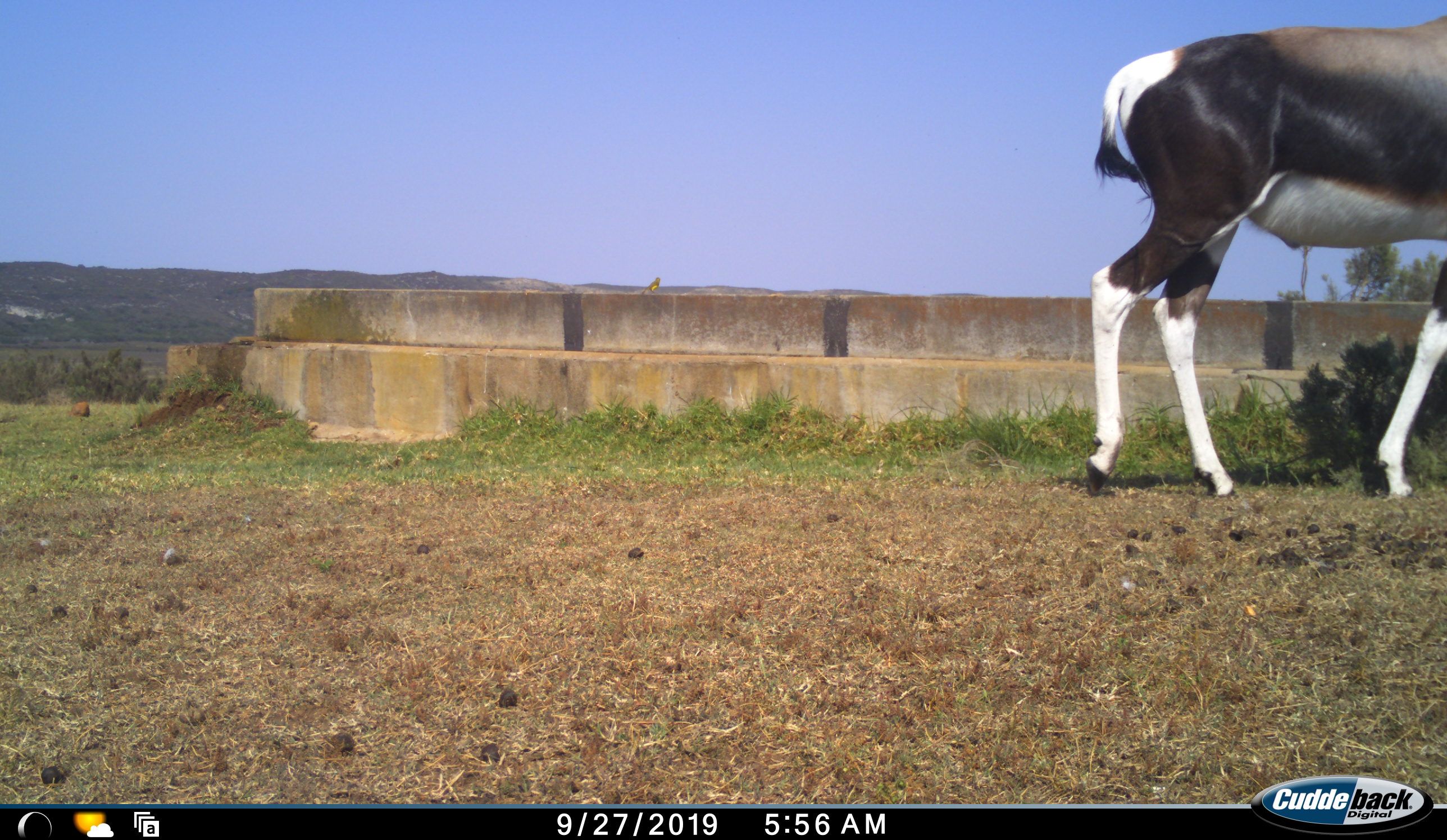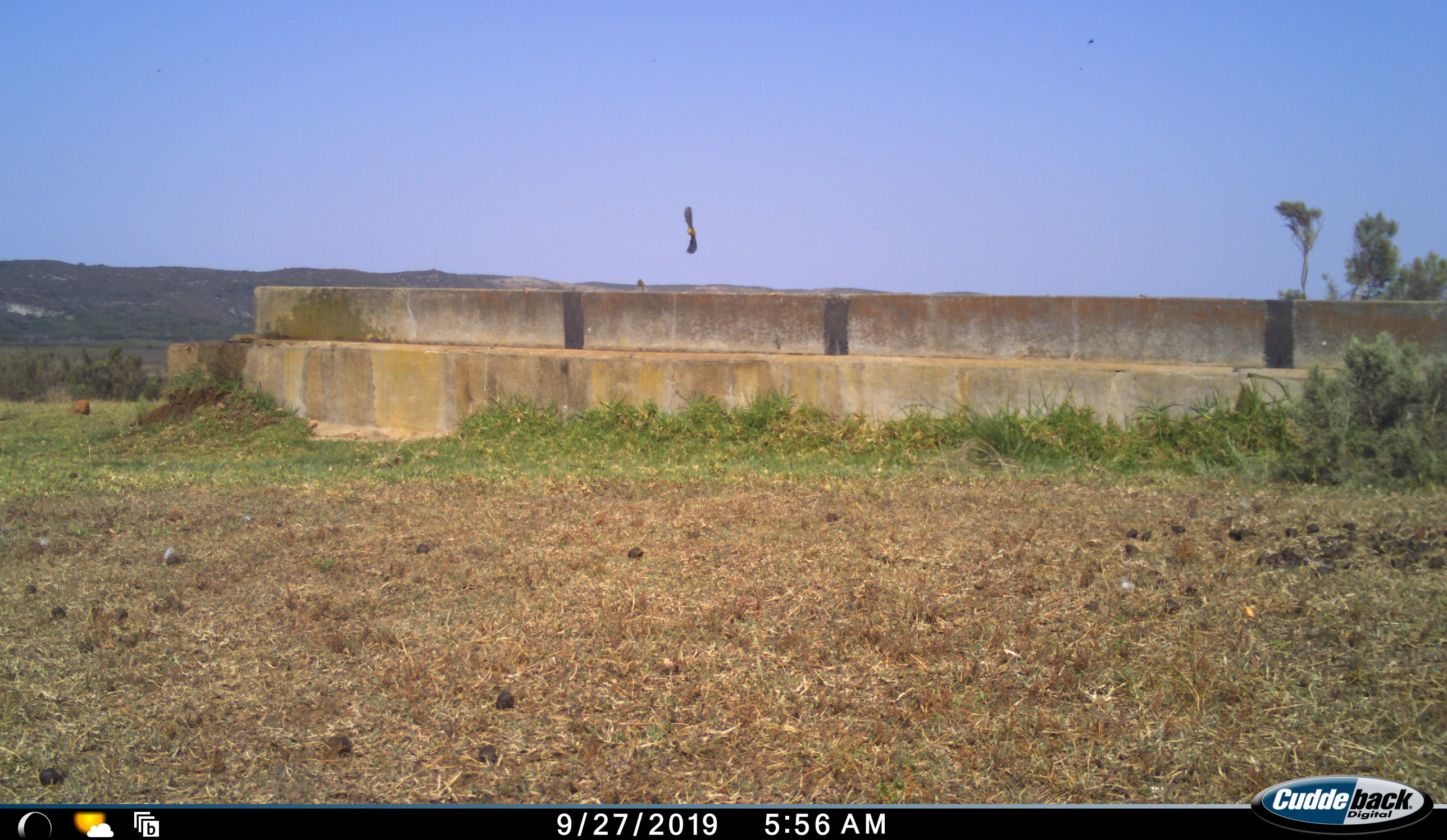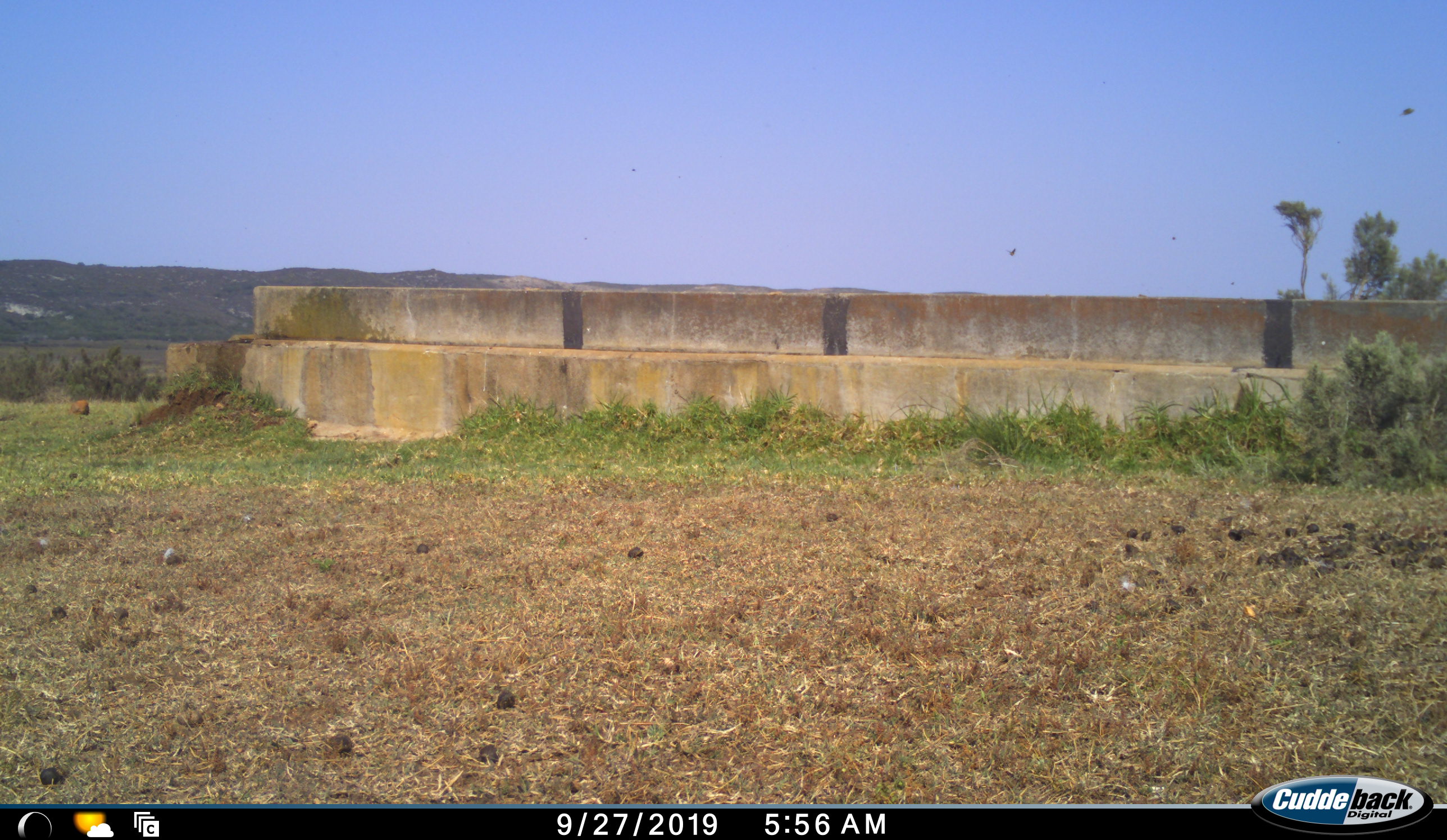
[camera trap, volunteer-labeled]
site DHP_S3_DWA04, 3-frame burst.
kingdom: Animalia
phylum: Chordata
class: Mammalia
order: Artiodactyla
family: Bovidae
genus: Damaliscus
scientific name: Damaliscus pygargus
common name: bontebok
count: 1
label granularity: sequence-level